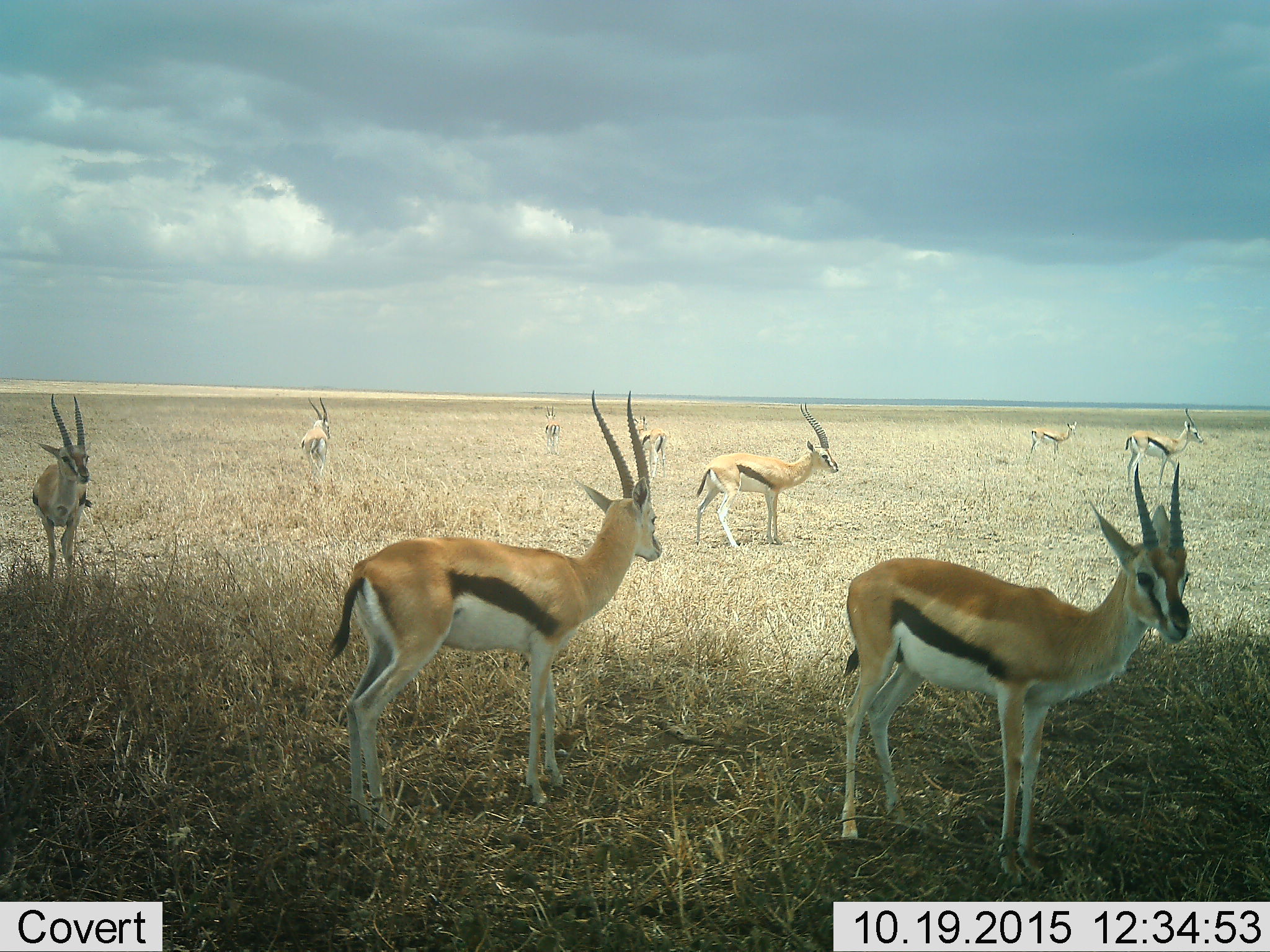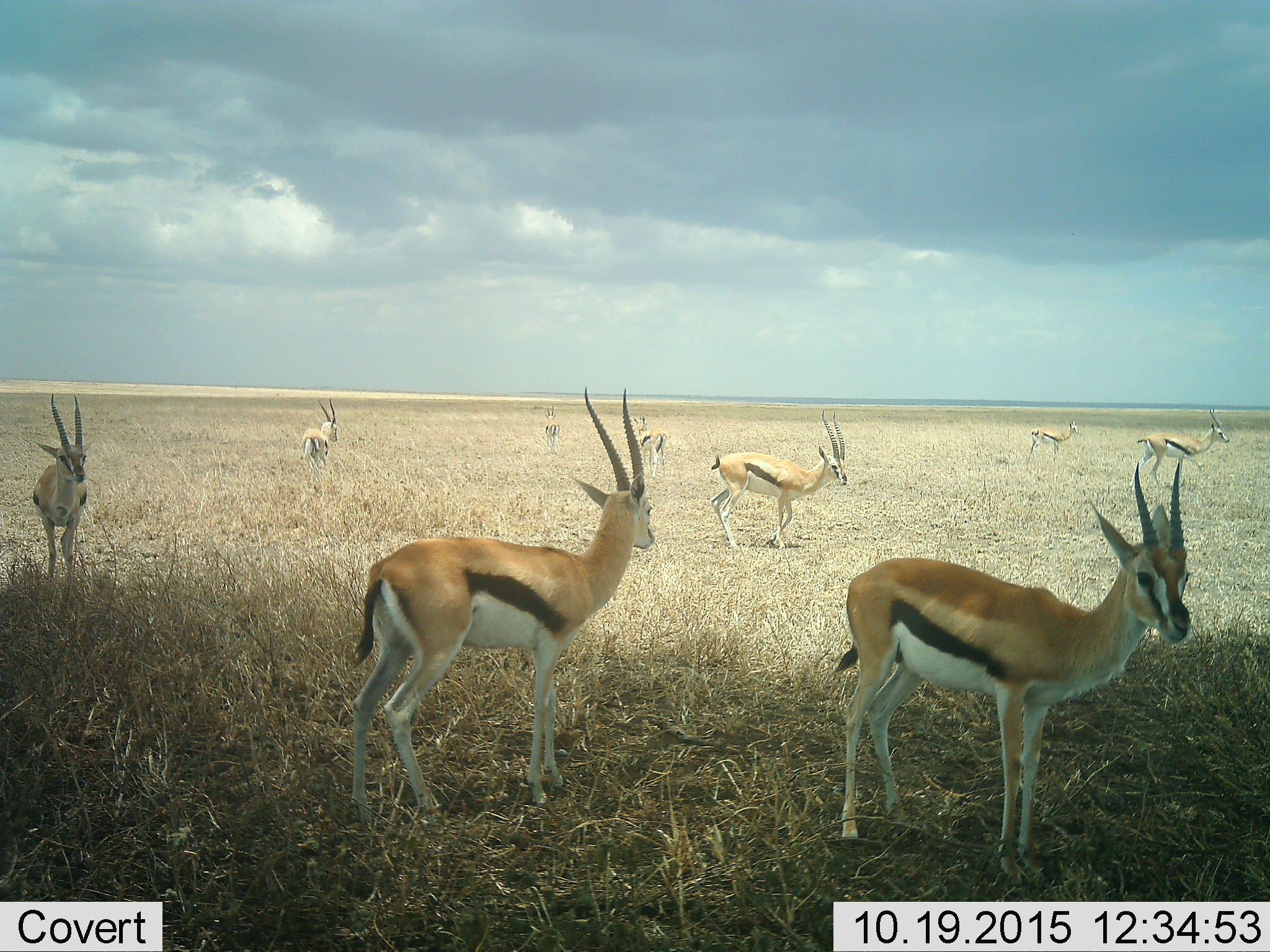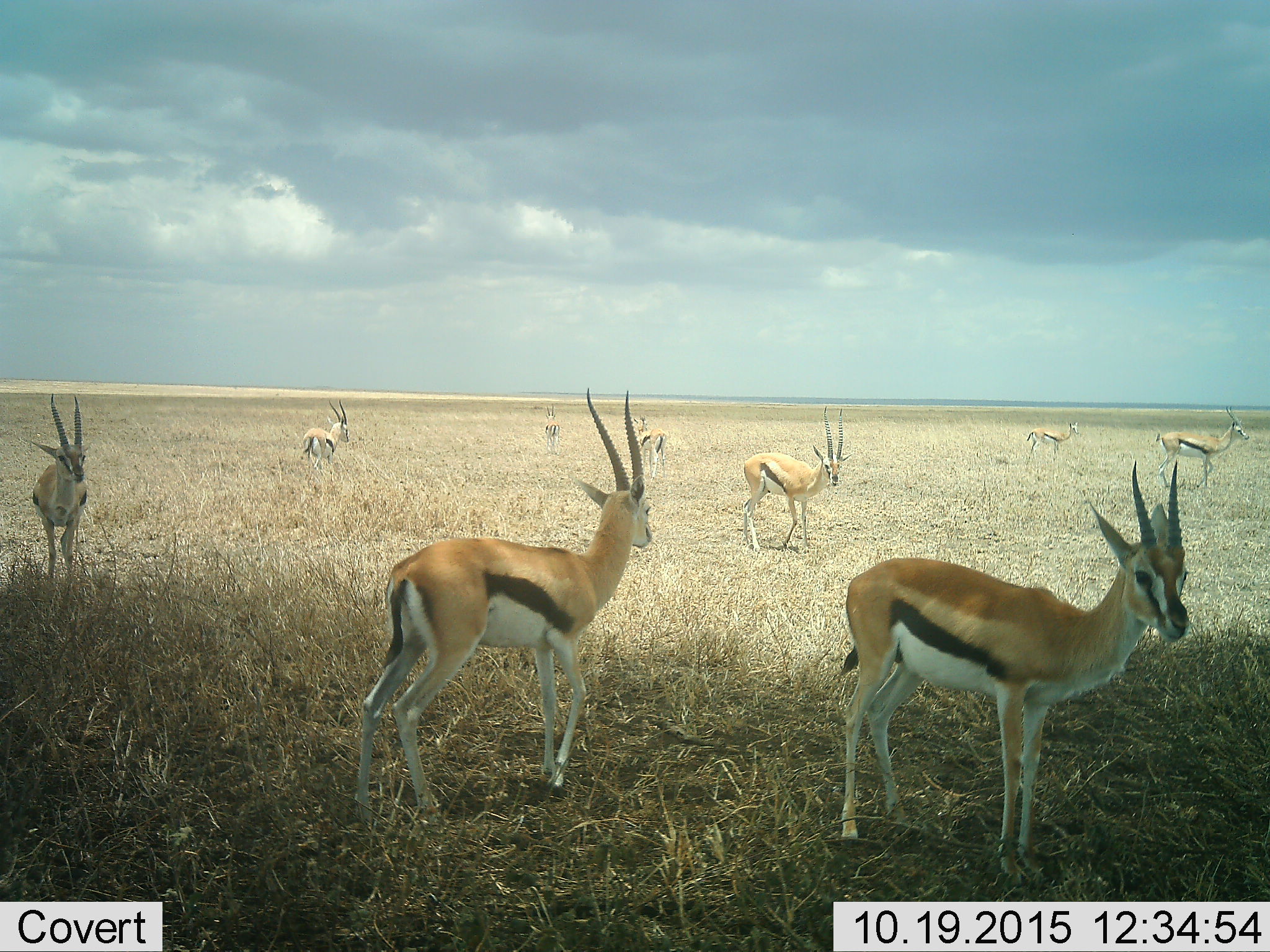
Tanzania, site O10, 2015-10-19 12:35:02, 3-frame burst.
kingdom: Animalia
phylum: Chordata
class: Mammalia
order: Artiodactyla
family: Bovidae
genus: Eudorcas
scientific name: Eudorcas thomsonii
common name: thomson's gazelle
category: gazellethomsons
Gazellethomsons (thomson's gazelle) (Eudorcas thomsonii), count 9. Behavior (volunteer vote fractions): standing 88%, resting 0%, moving 50%, interacting 0%. Young present (vote fraction): 0%. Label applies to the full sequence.